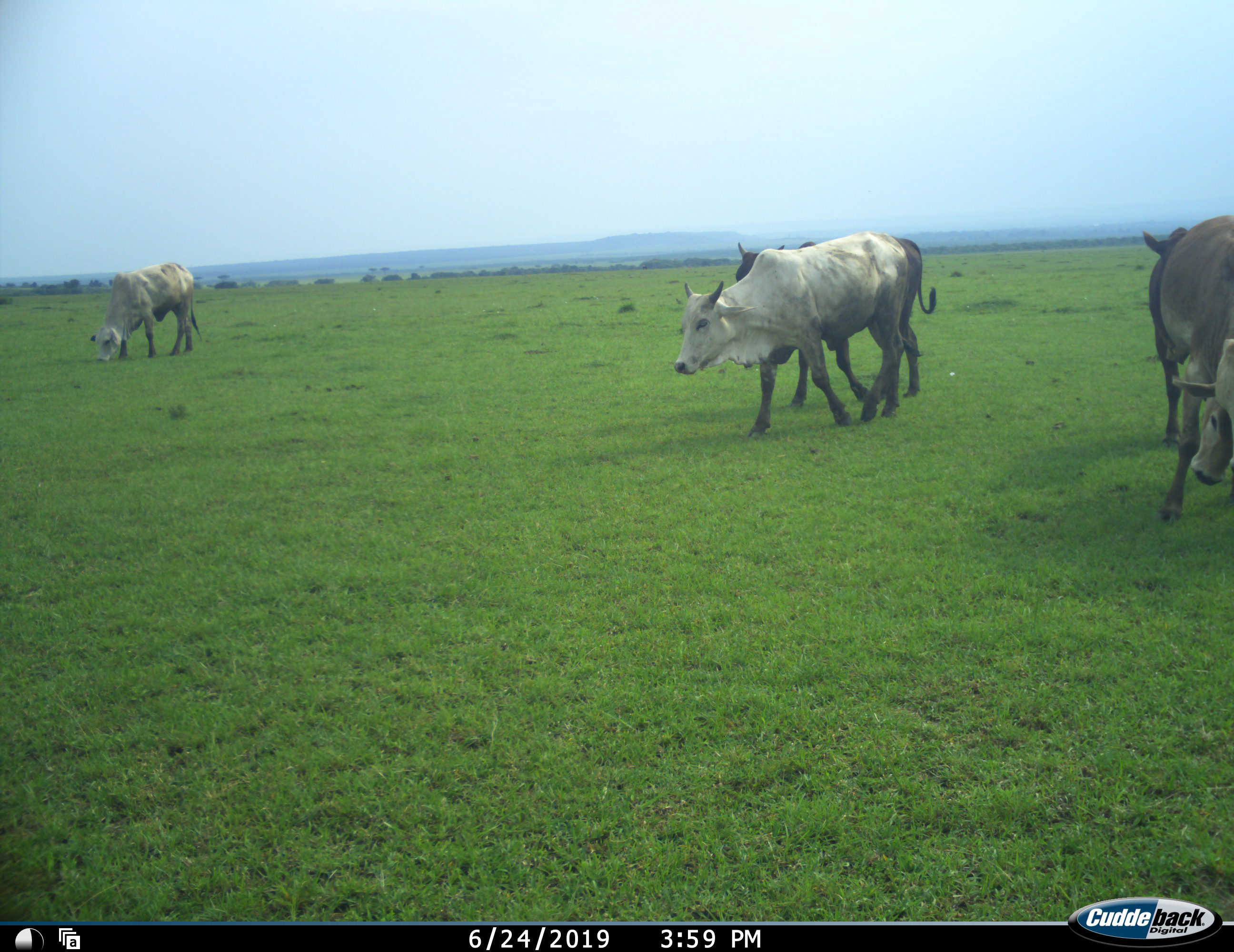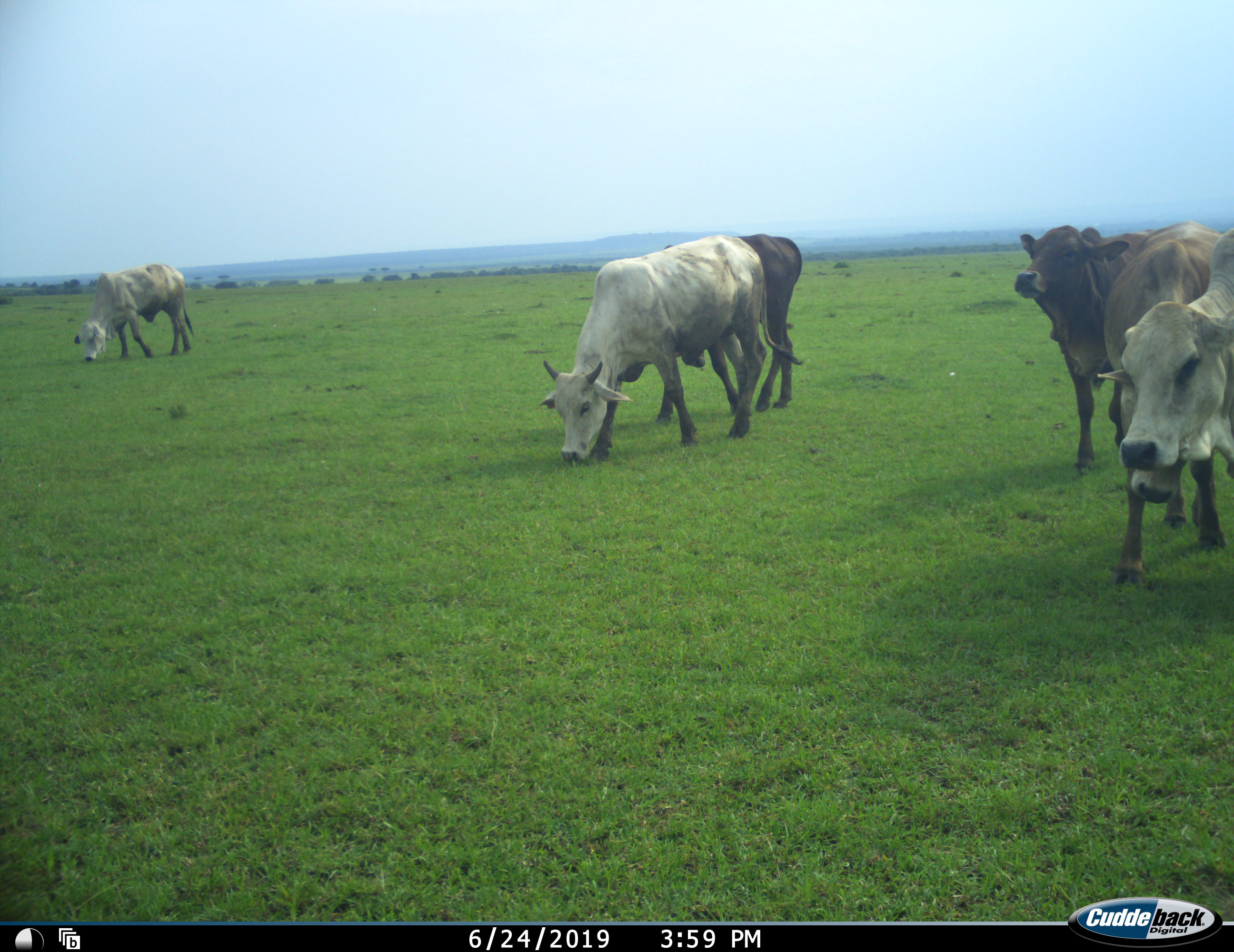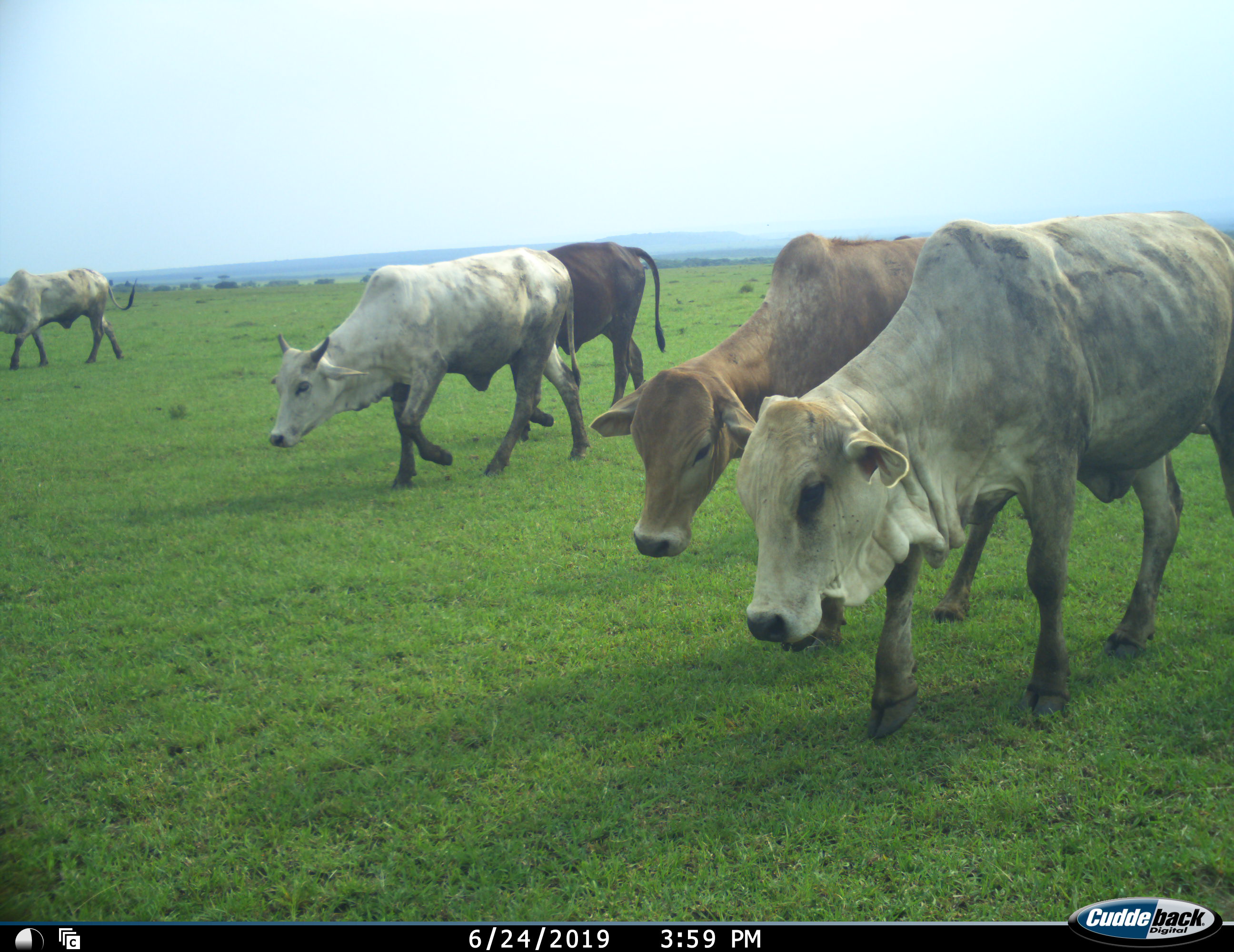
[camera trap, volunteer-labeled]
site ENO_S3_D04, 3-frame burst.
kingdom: Animalia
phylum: Chordata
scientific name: Vertebrata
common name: domestic animal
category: domesticanimal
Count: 6.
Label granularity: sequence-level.